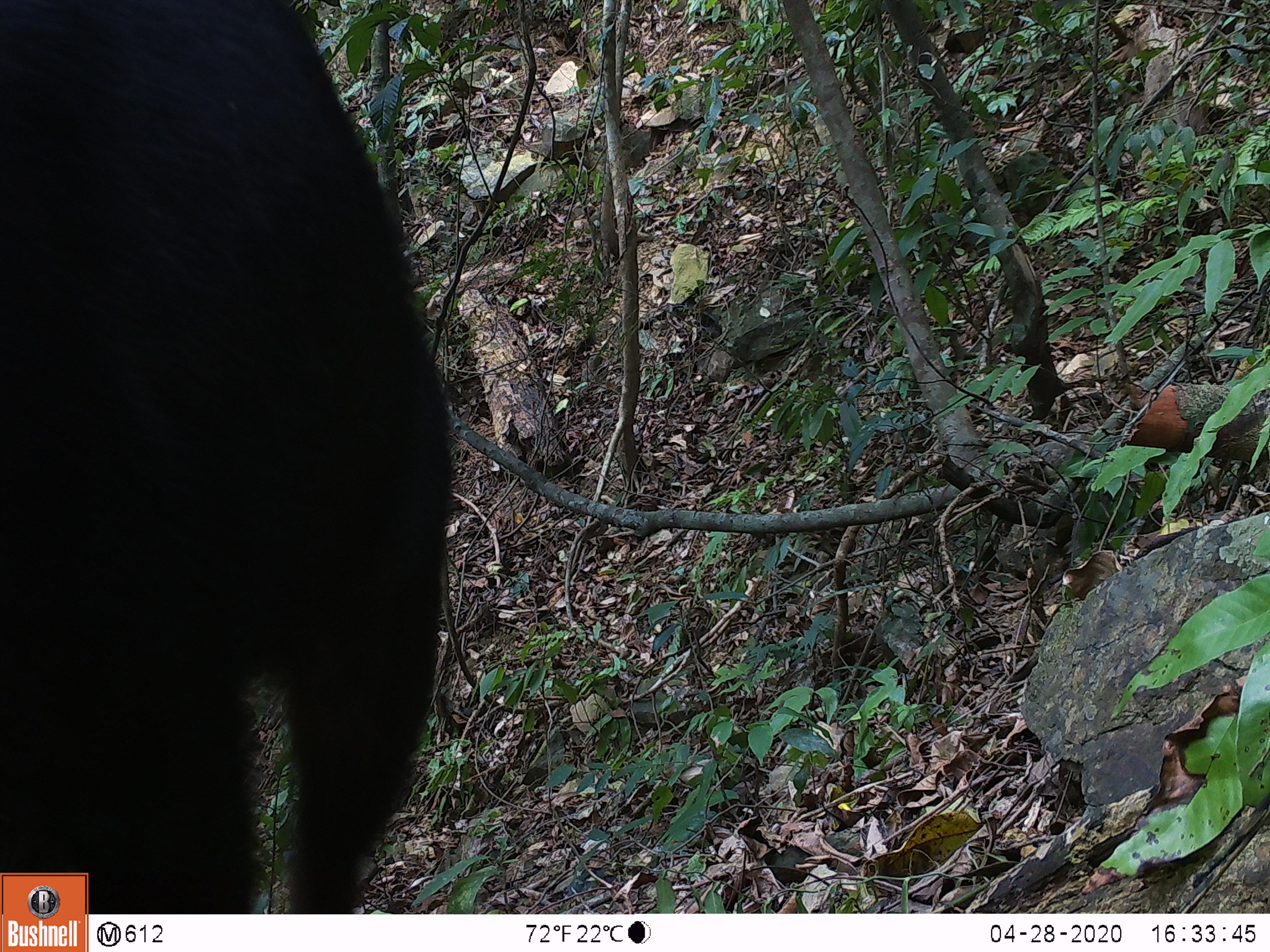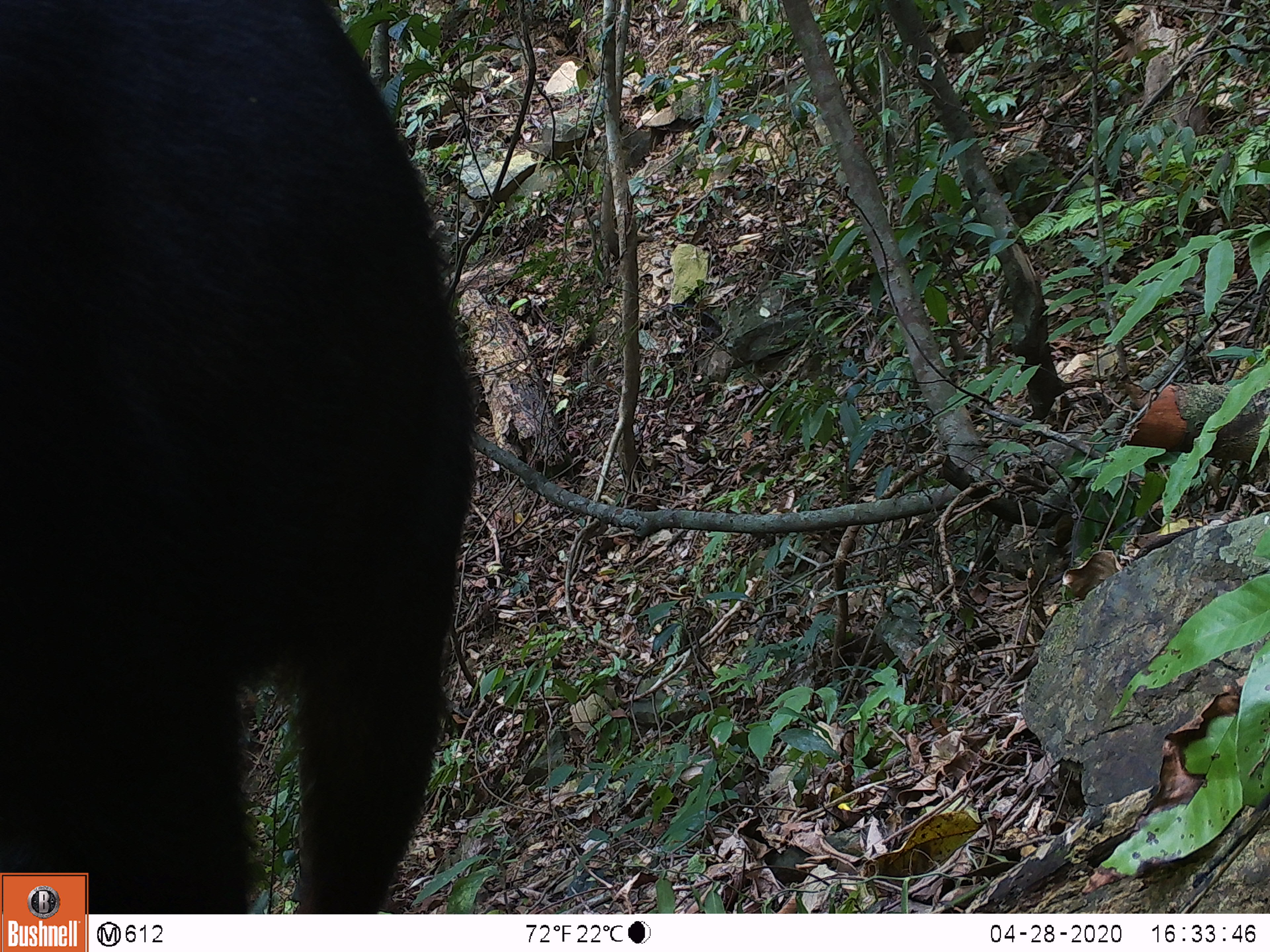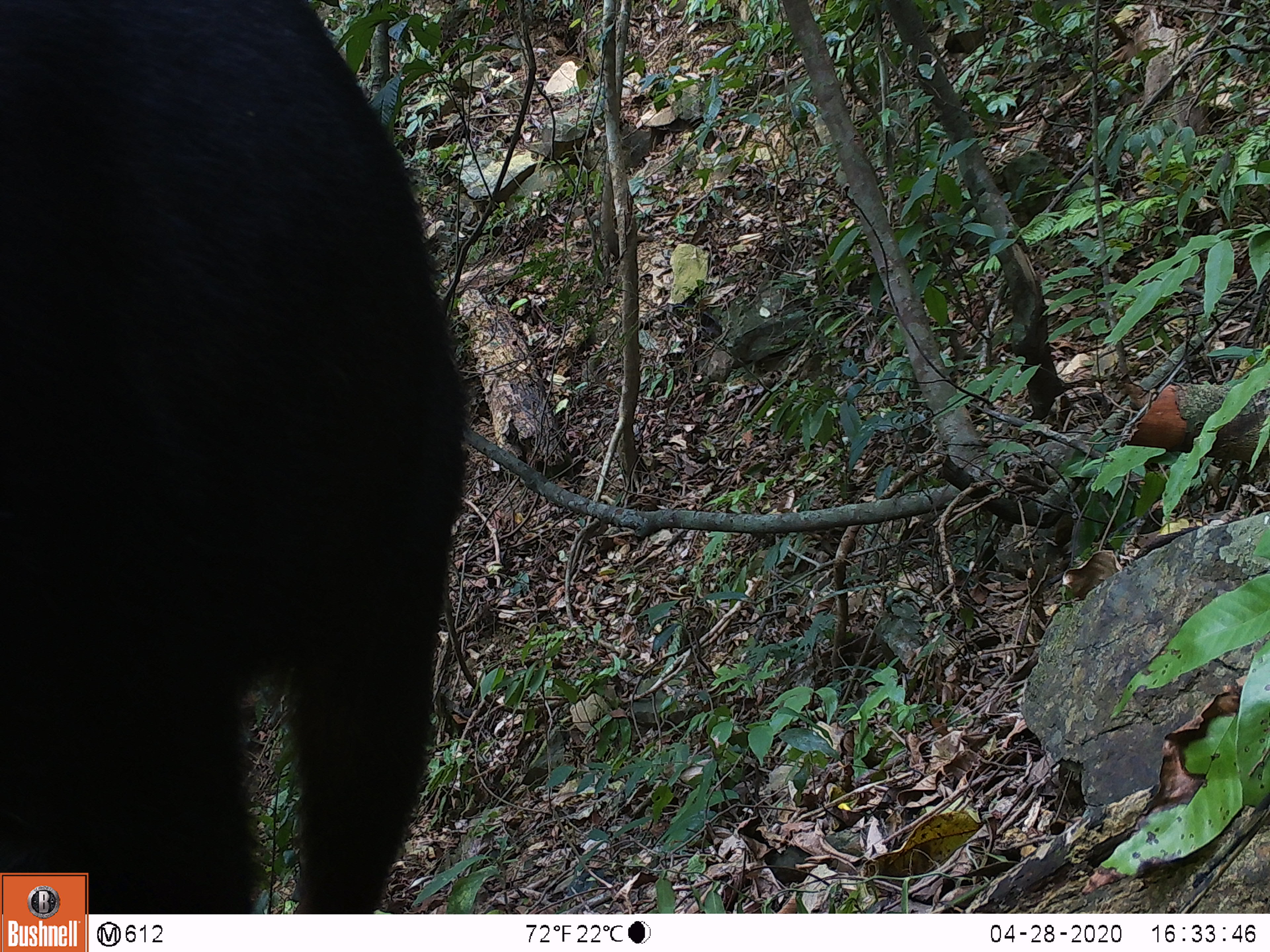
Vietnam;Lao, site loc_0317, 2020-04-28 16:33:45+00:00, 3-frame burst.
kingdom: Animalia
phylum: Chordata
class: Mammalia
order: Artiodactyla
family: Bovidae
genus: Capricornis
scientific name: Capricornis sumatraensis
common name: chinese serow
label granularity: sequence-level